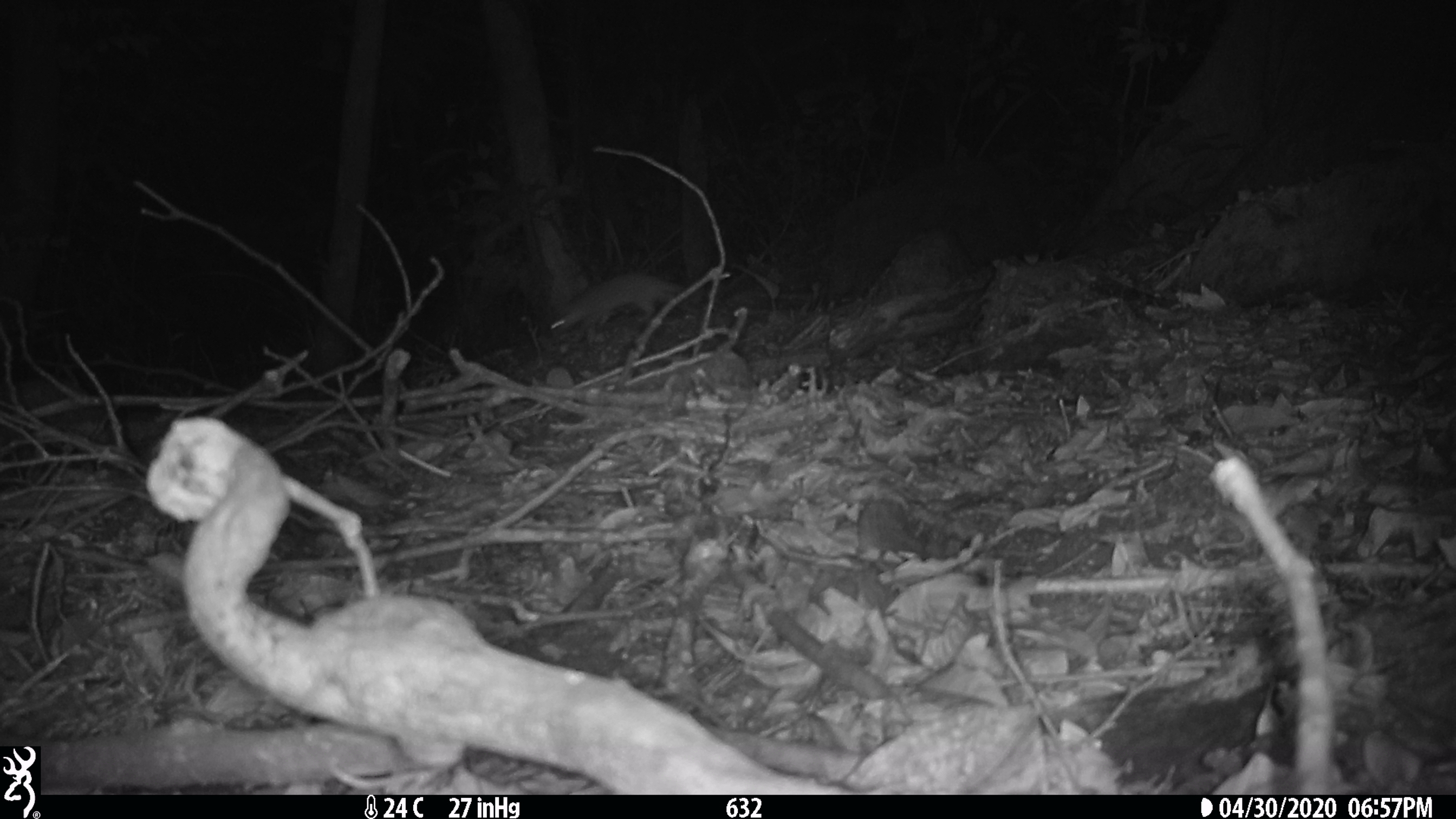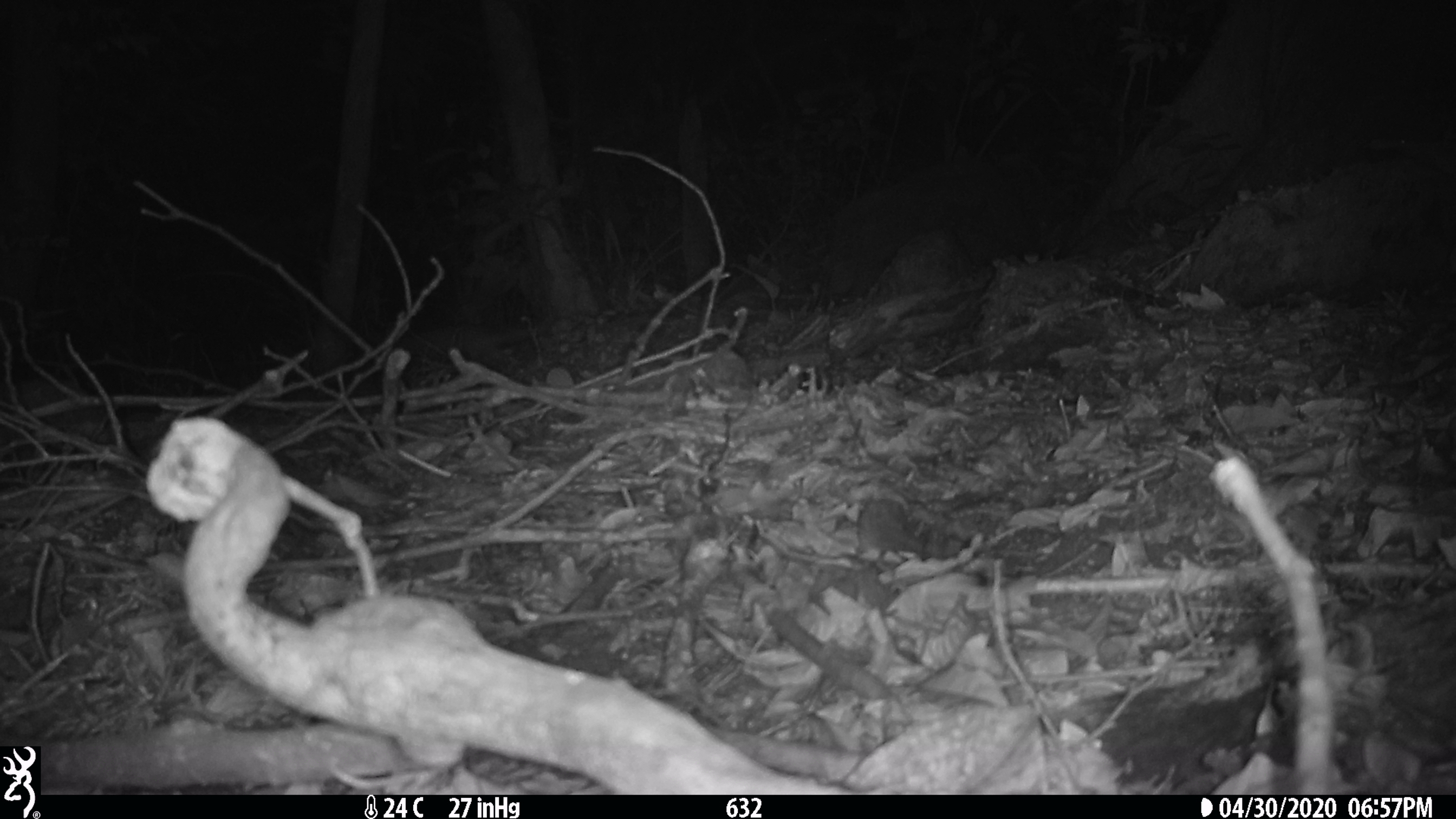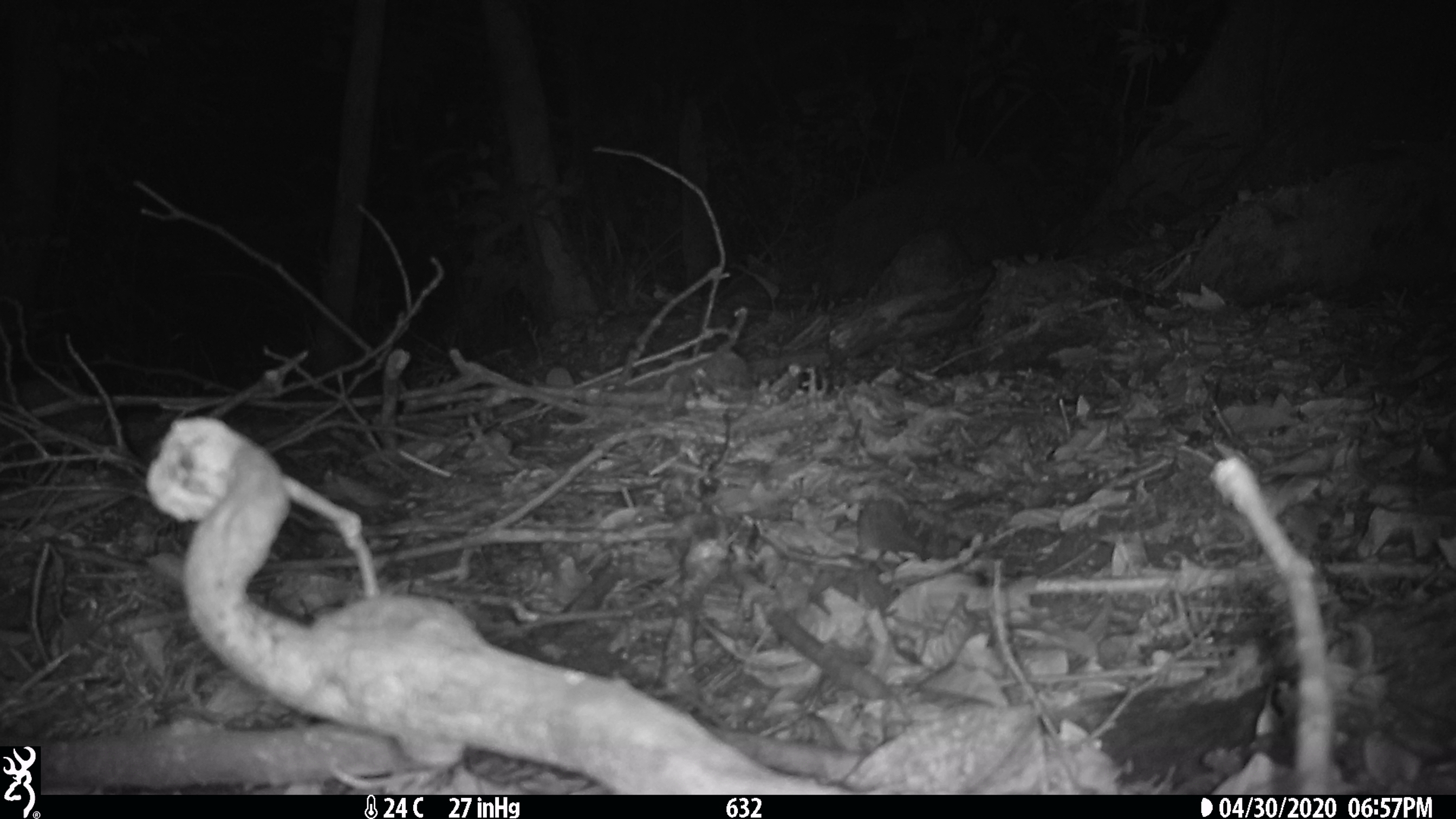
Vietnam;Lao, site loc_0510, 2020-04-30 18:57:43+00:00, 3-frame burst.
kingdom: Animalia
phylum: Chordata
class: Mammalia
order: Carnivora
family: Mustelidae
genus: Melogale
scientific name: Melogale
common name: ferret badger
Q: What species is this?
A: Ferret badger (Melogale).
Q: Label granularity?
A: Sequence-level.